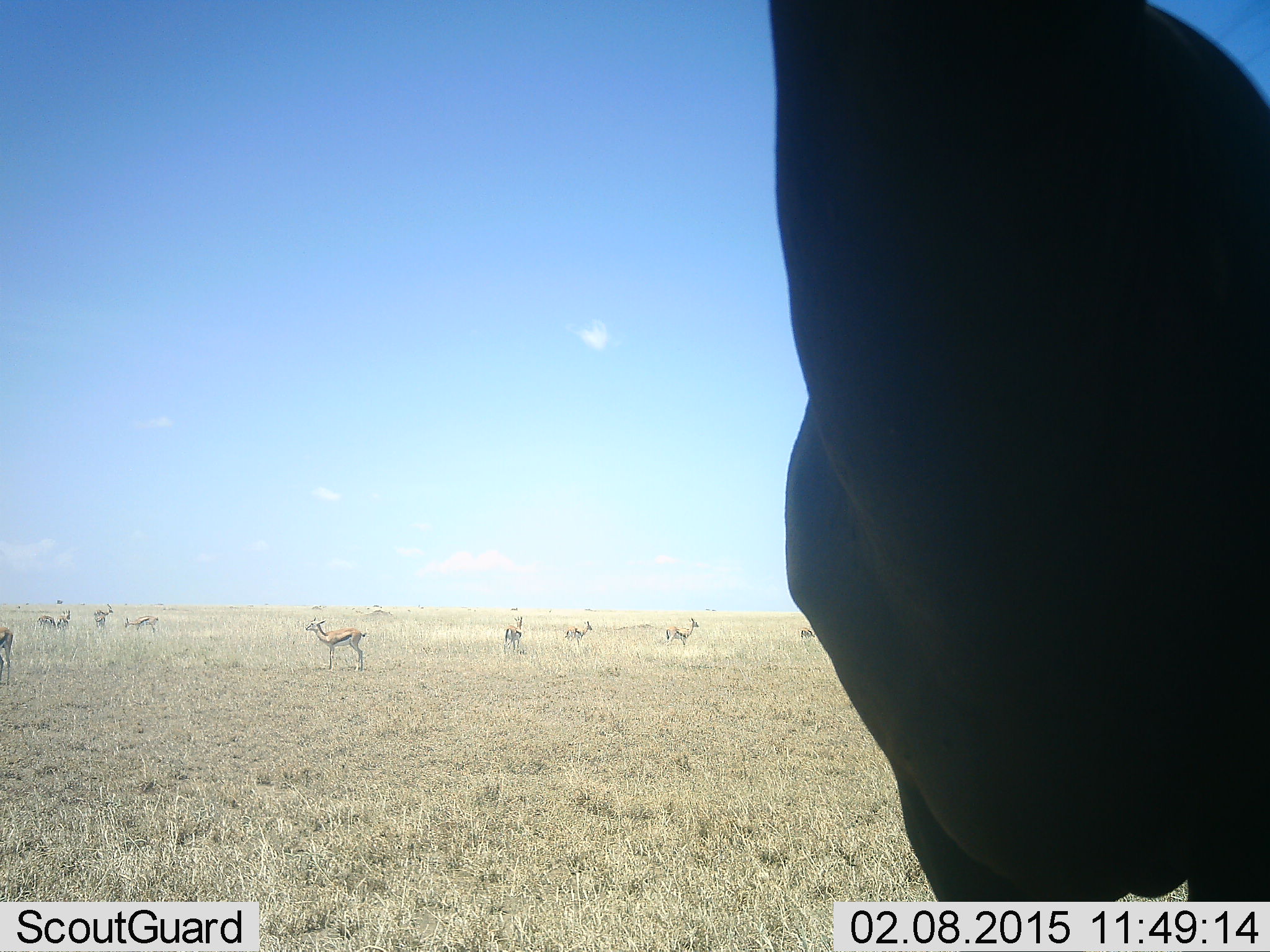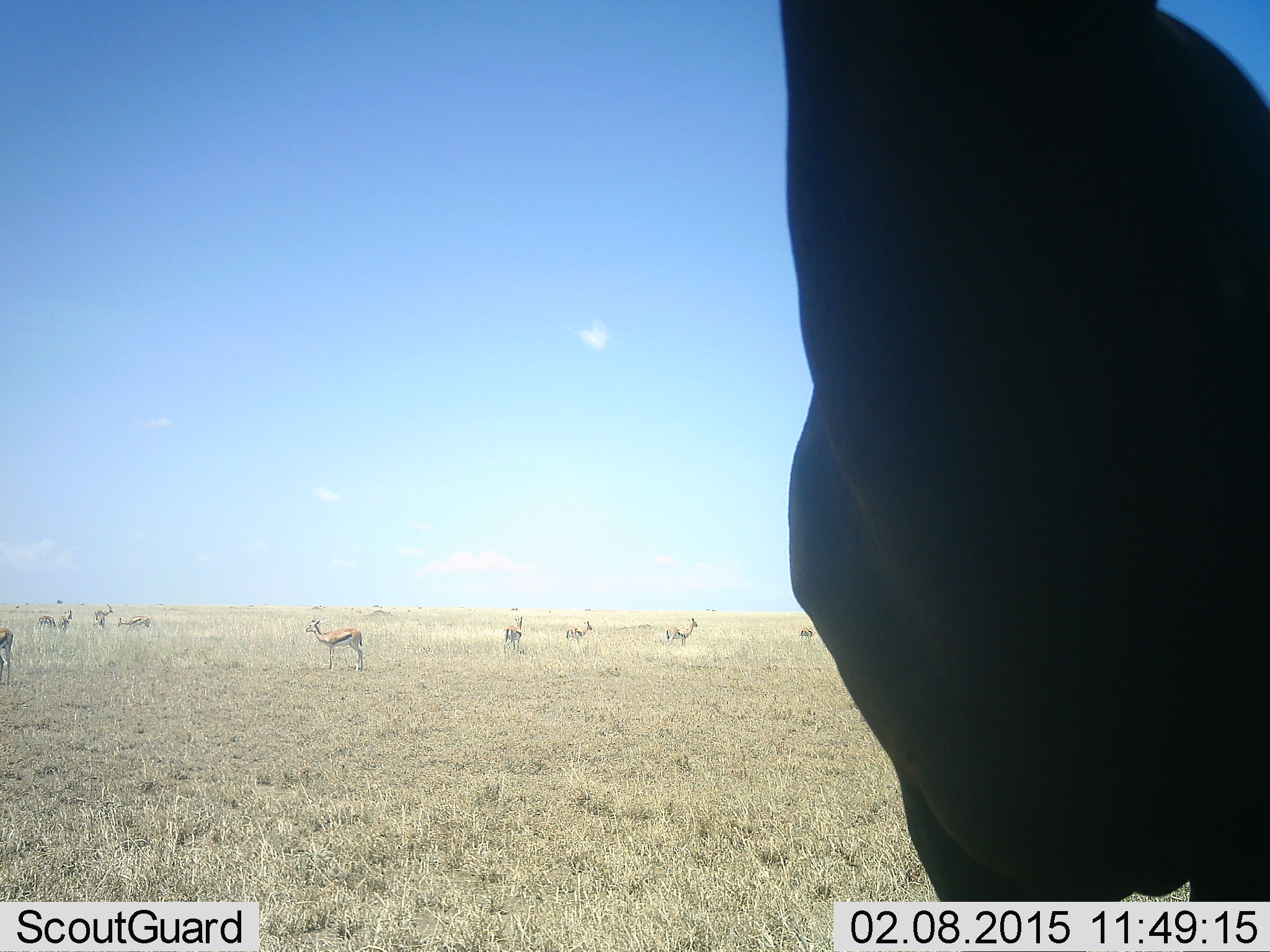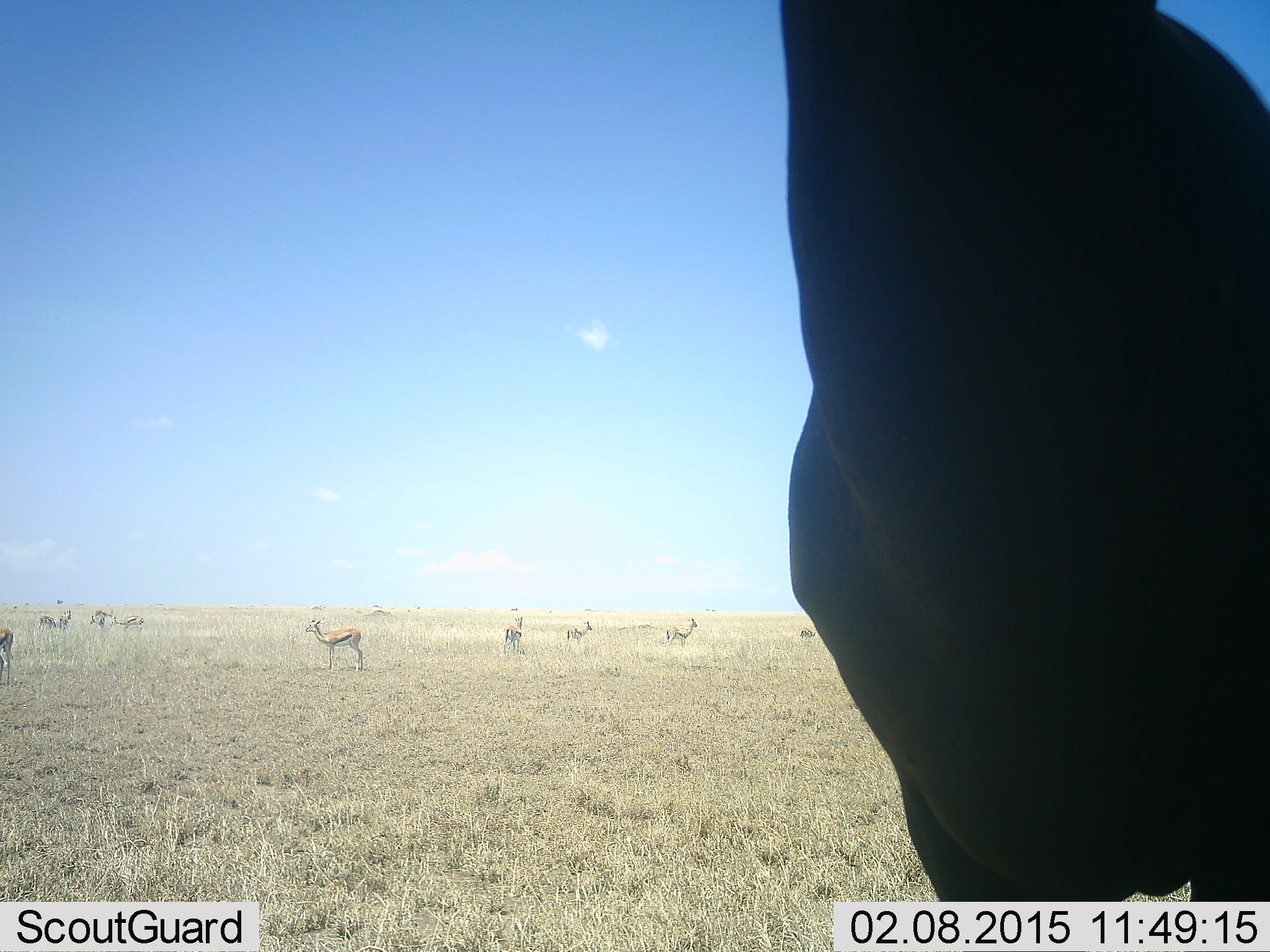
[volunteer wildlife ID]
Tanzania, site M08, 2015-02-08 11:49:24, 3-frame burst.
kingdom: Animalia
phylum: Chordata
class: Mammalia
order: Artiodactyla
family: Bovidae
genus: Eudorcas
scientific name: Eudorcas thomsonii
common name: thomson's gazelle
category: gazellethomsons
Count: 10.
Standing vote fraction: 100%.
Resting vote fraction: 10%.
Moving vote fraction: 10%.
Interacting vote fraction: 0%.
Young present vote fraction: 0%.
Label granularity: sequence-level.